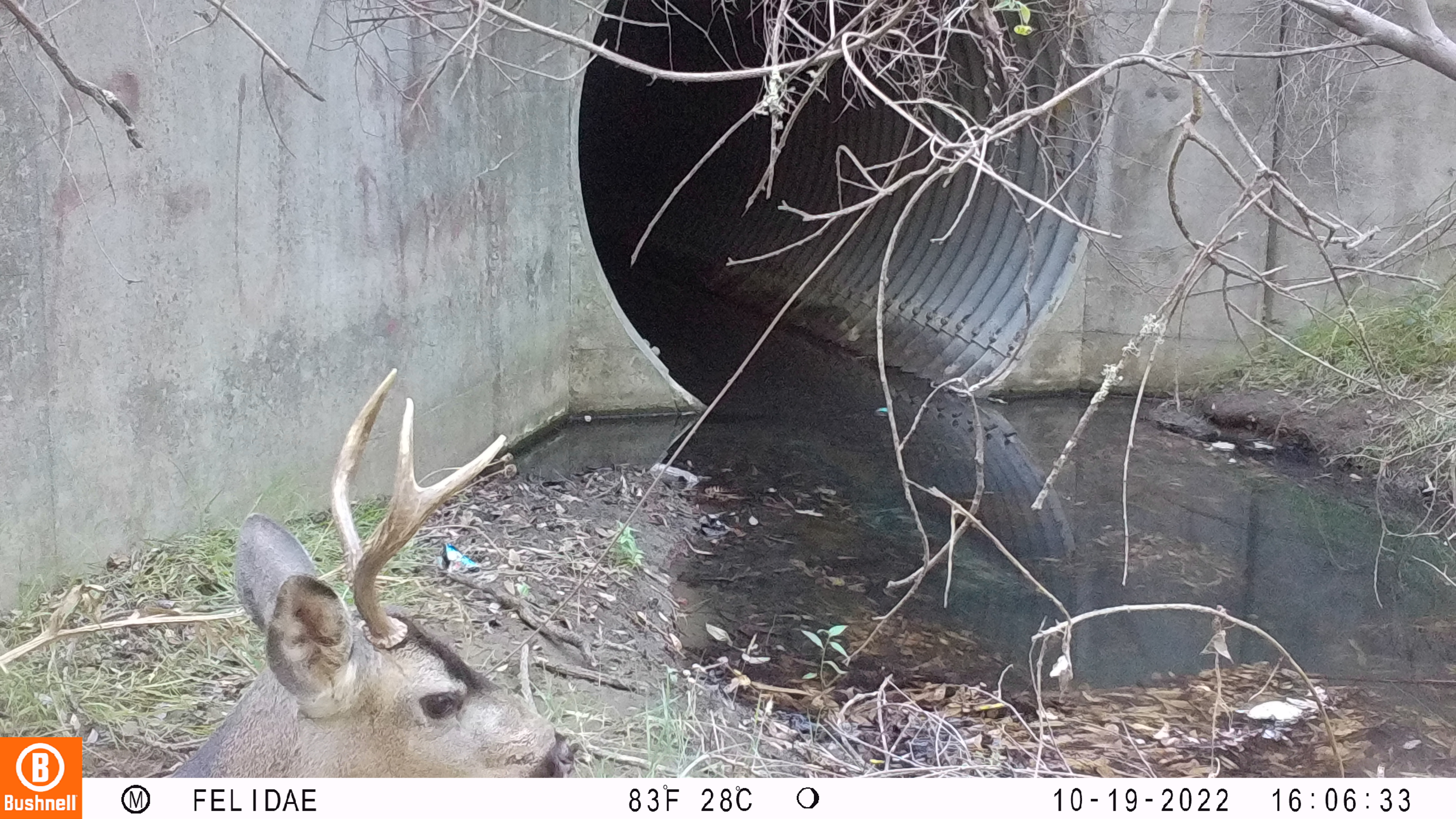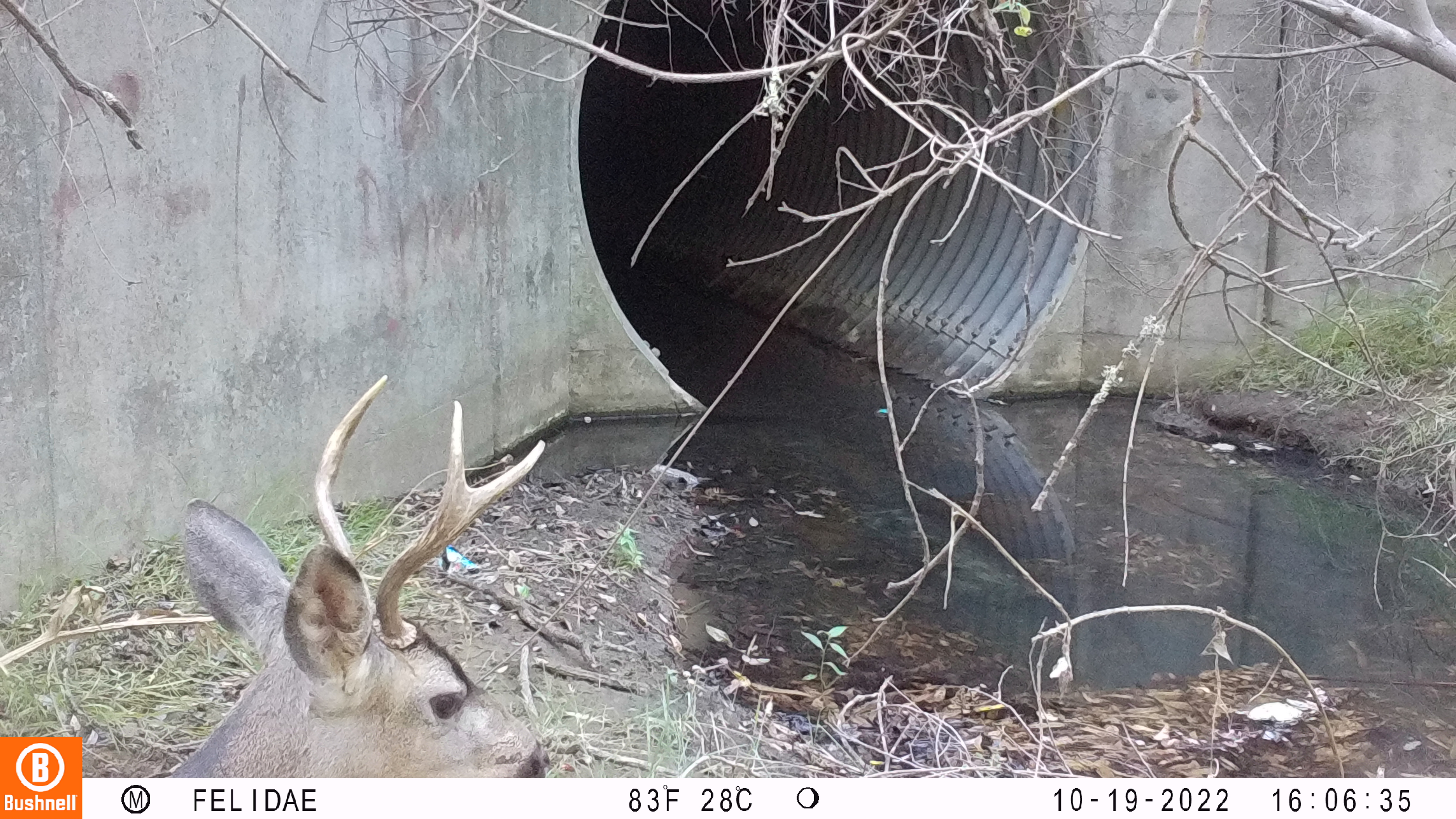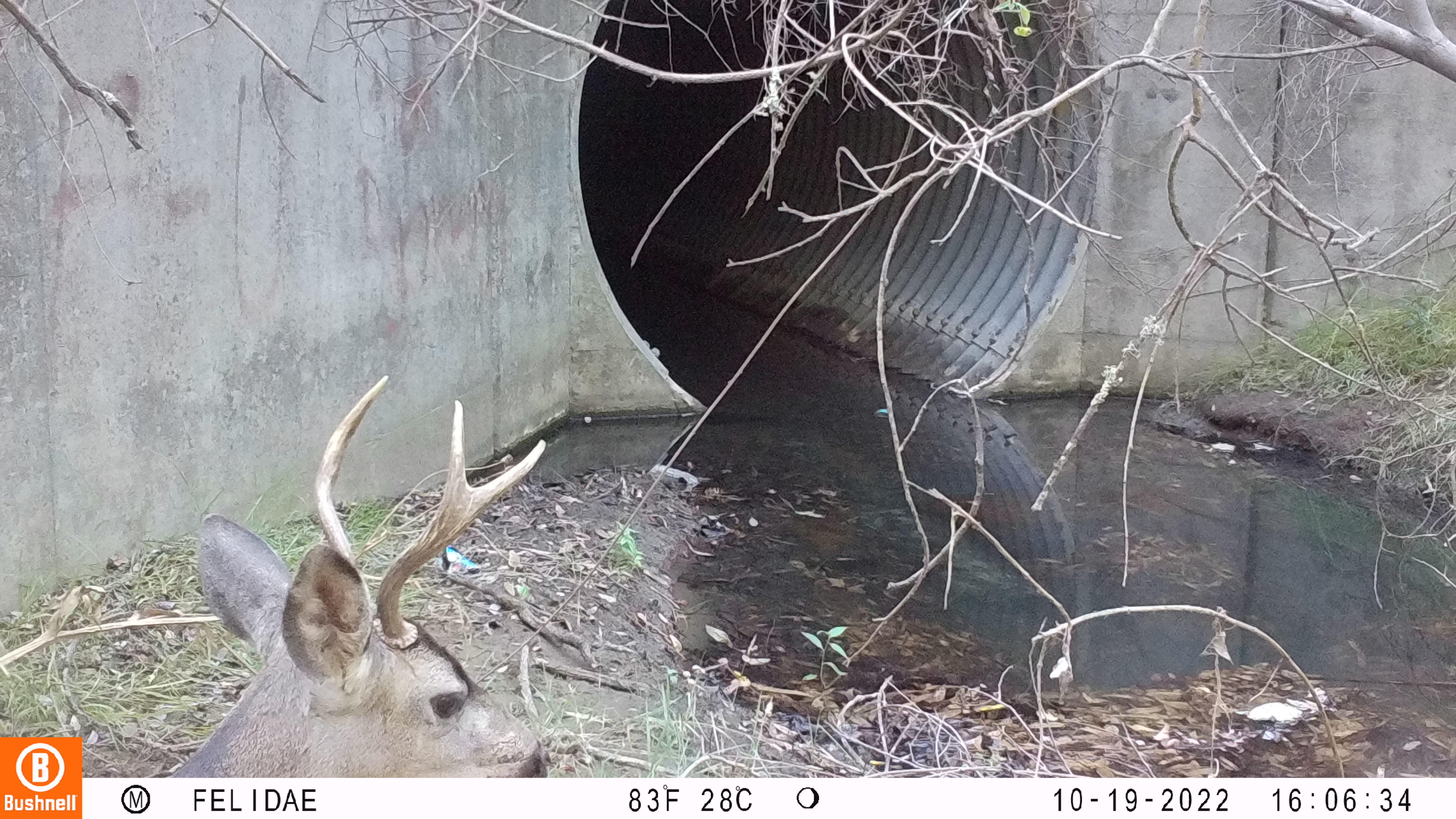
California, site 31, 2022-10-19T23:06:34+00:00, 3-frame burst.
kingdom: Animalia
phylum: Chordata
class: Mammalia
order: Artiodactyla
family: Cervidae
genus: Odocoileus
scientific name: Odocoileus hemionus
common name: mule deer